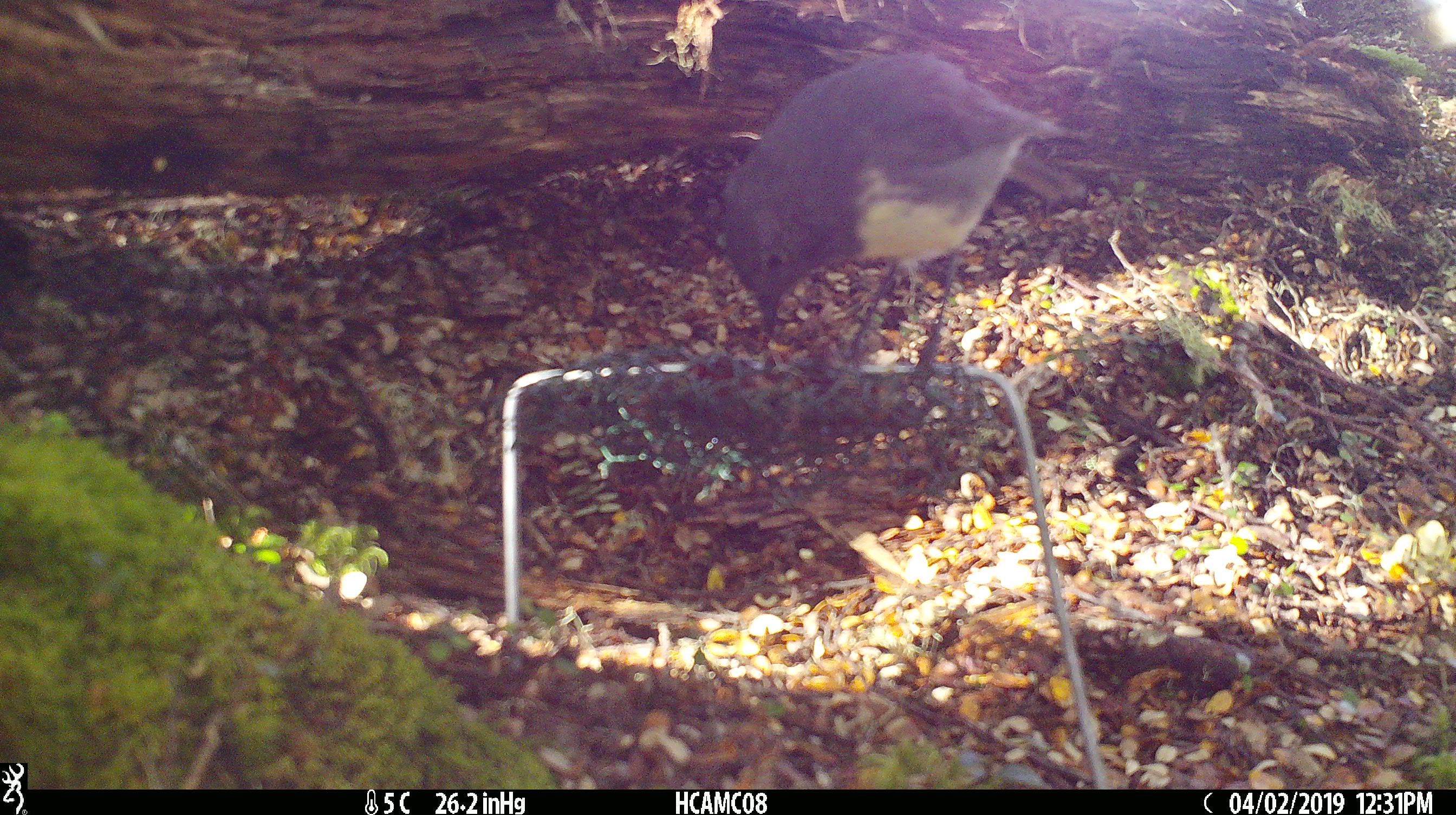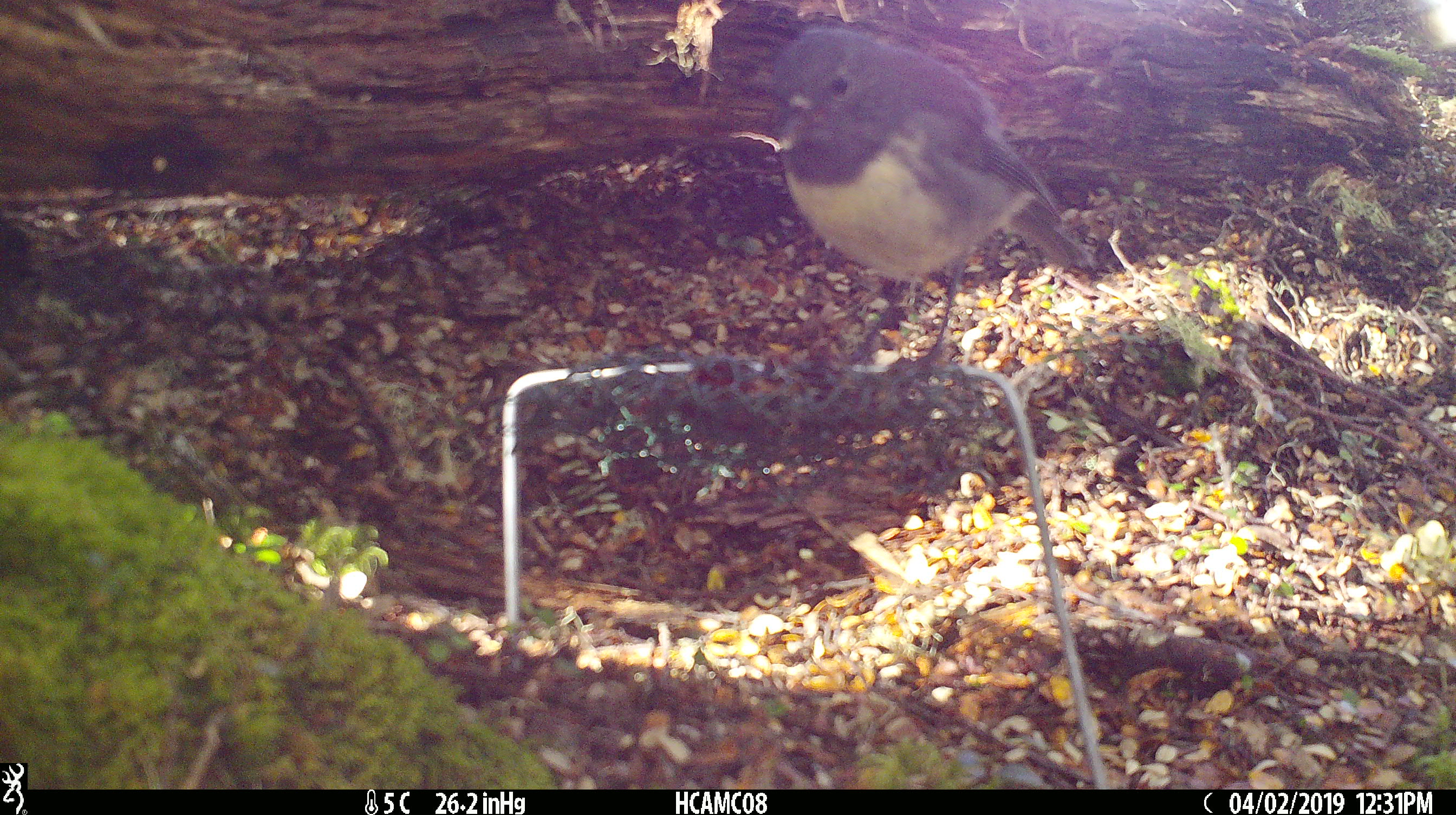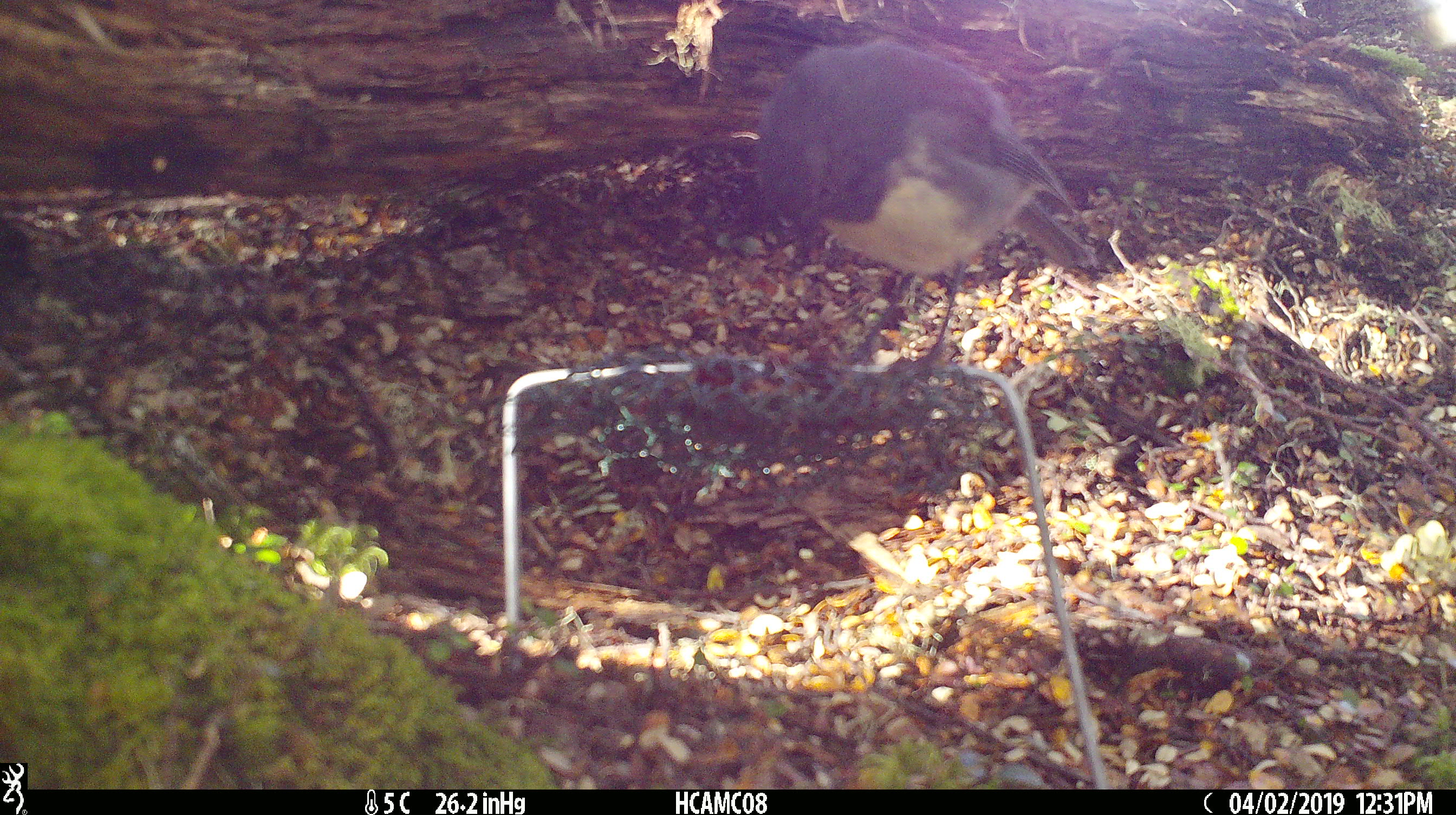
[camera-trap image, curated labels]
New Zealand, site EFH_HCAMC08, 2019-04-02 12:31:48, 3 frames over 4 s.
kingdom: Animalia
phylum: Chordata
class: Aves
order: Passeriformes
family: Petroicidae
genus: Petroica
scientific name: Petroica australis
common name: new zealand robin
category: robin